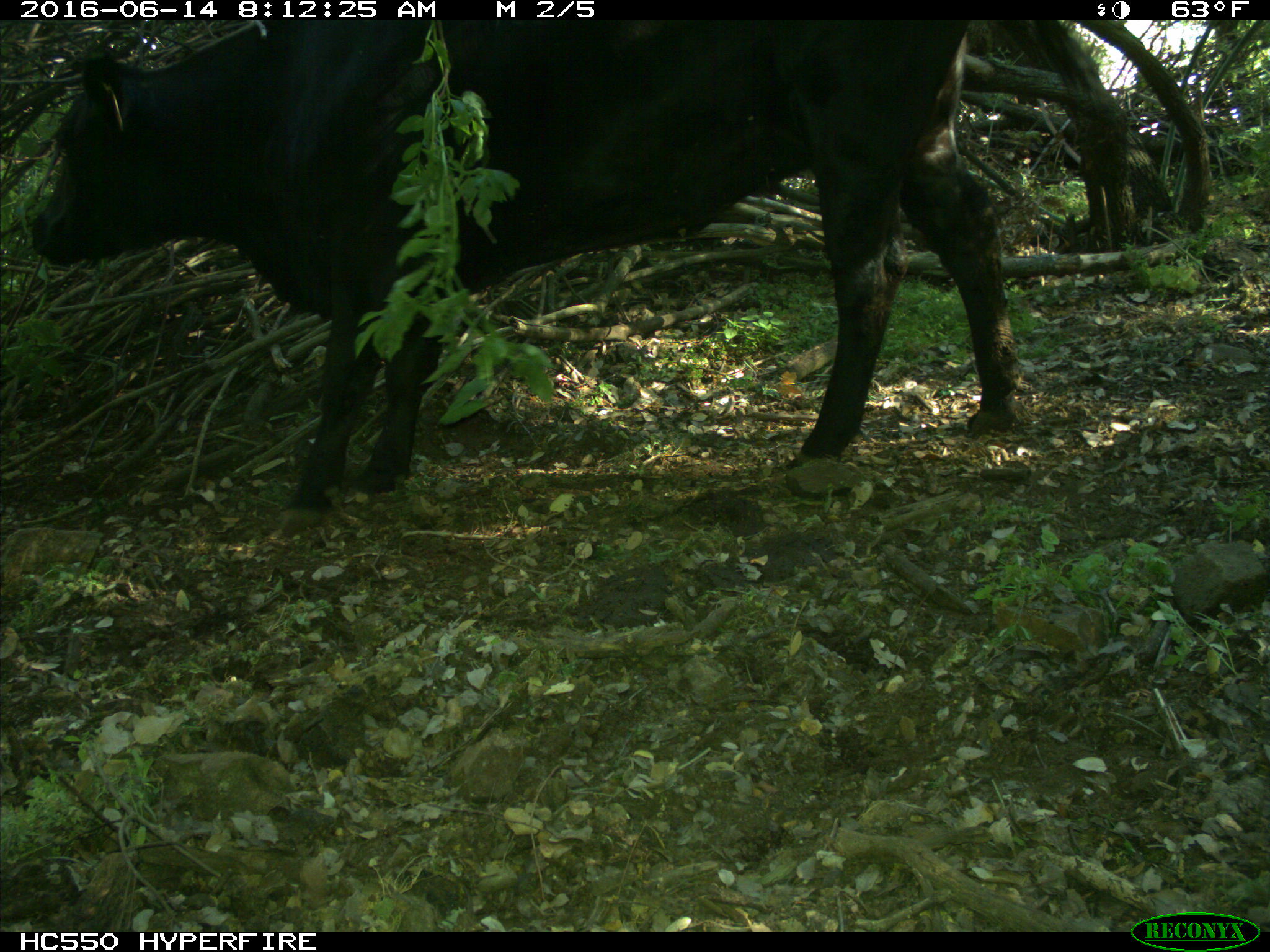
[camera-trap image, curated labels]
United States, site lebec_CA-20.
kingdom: Animalia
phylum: Chordata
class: Mammalia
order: Artiodactyla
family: Bovidae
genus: Bos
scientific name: Bos taurus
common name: domestic cow